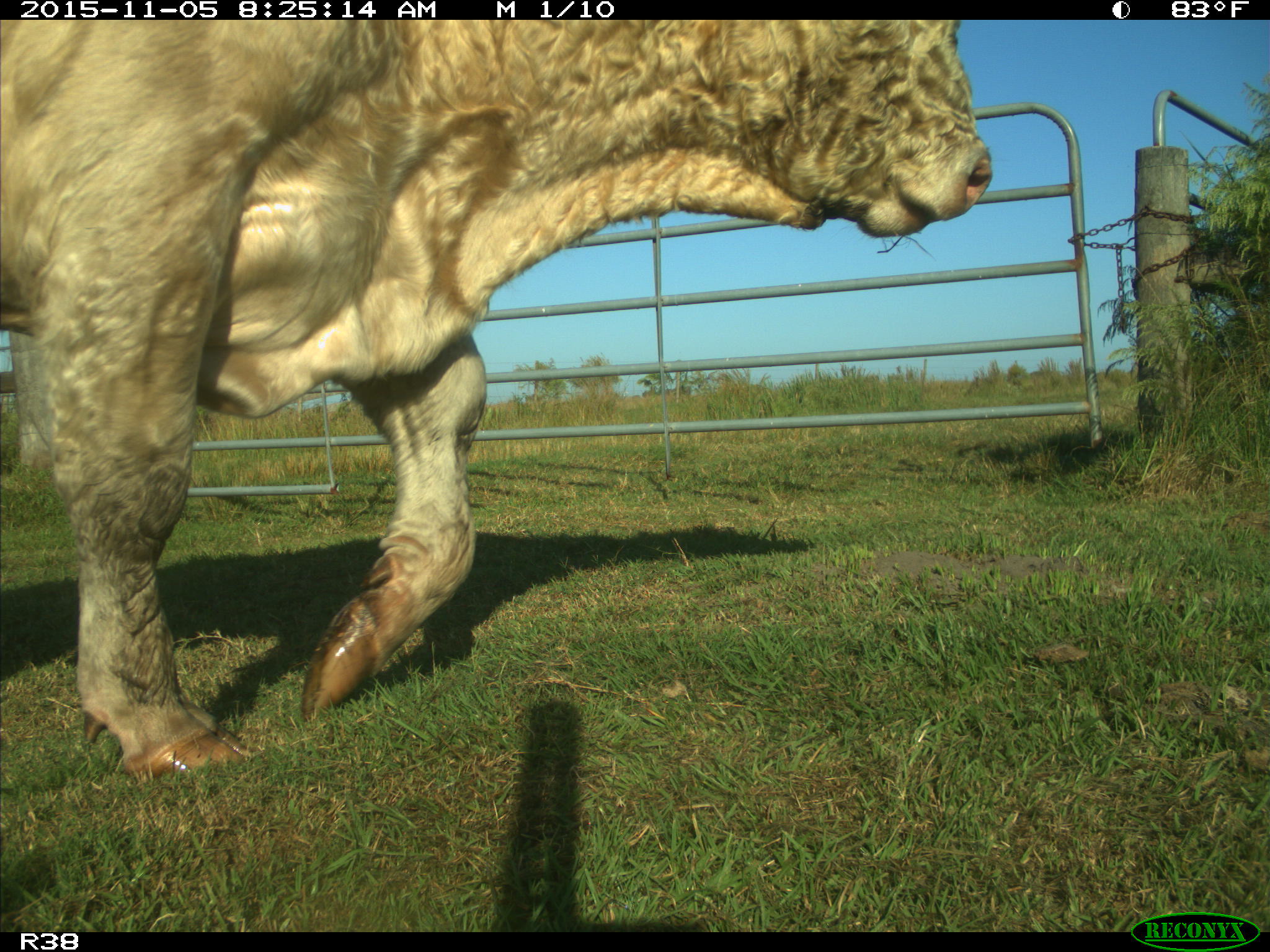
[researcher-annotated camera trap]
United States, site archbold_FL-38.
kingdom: Animalia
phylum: Chordata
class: Mammalia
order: Artiodactyla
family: Bovidae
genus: Bos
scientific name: Bos taurus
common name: domestic cow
Bos taurus (domestic cow).